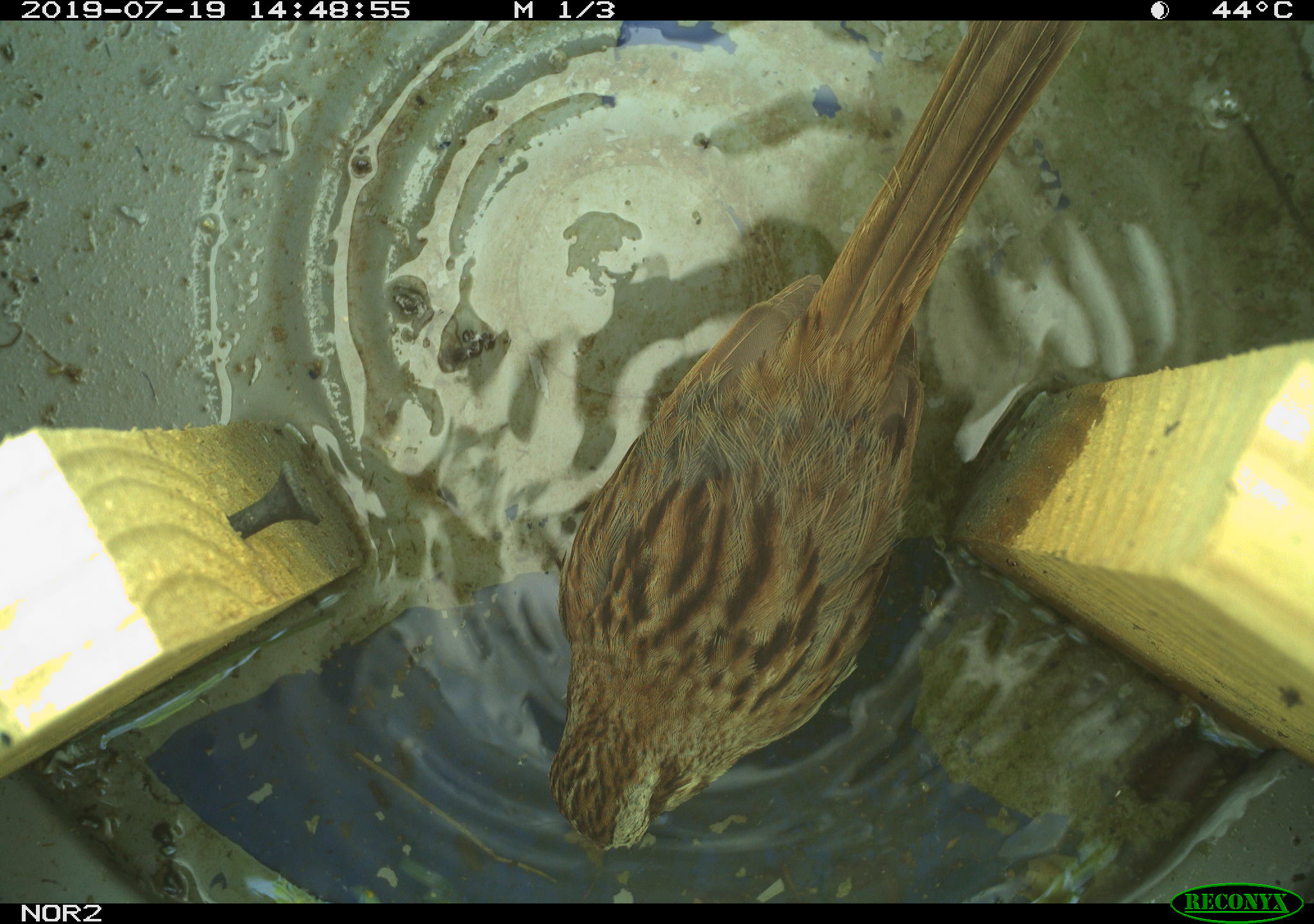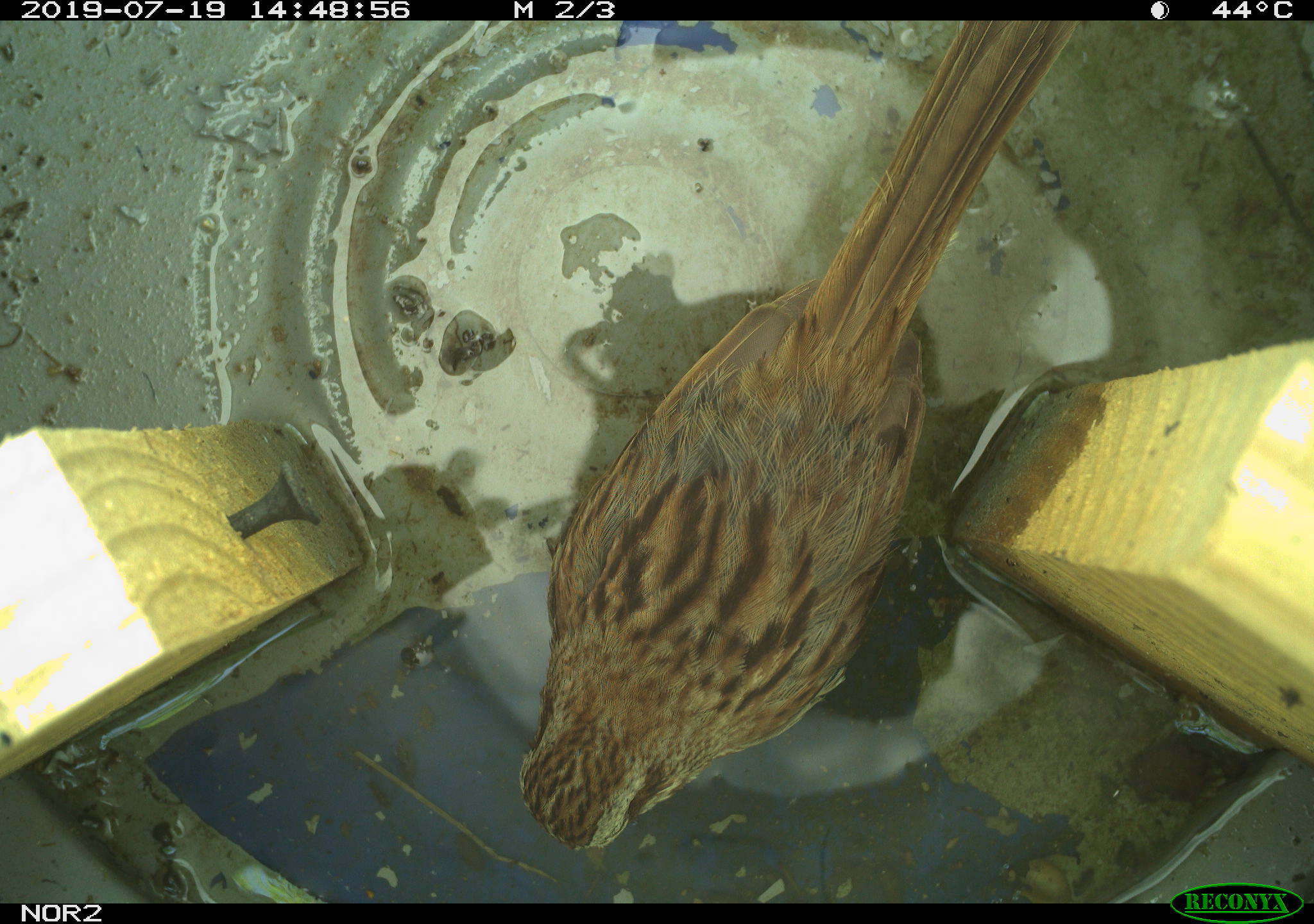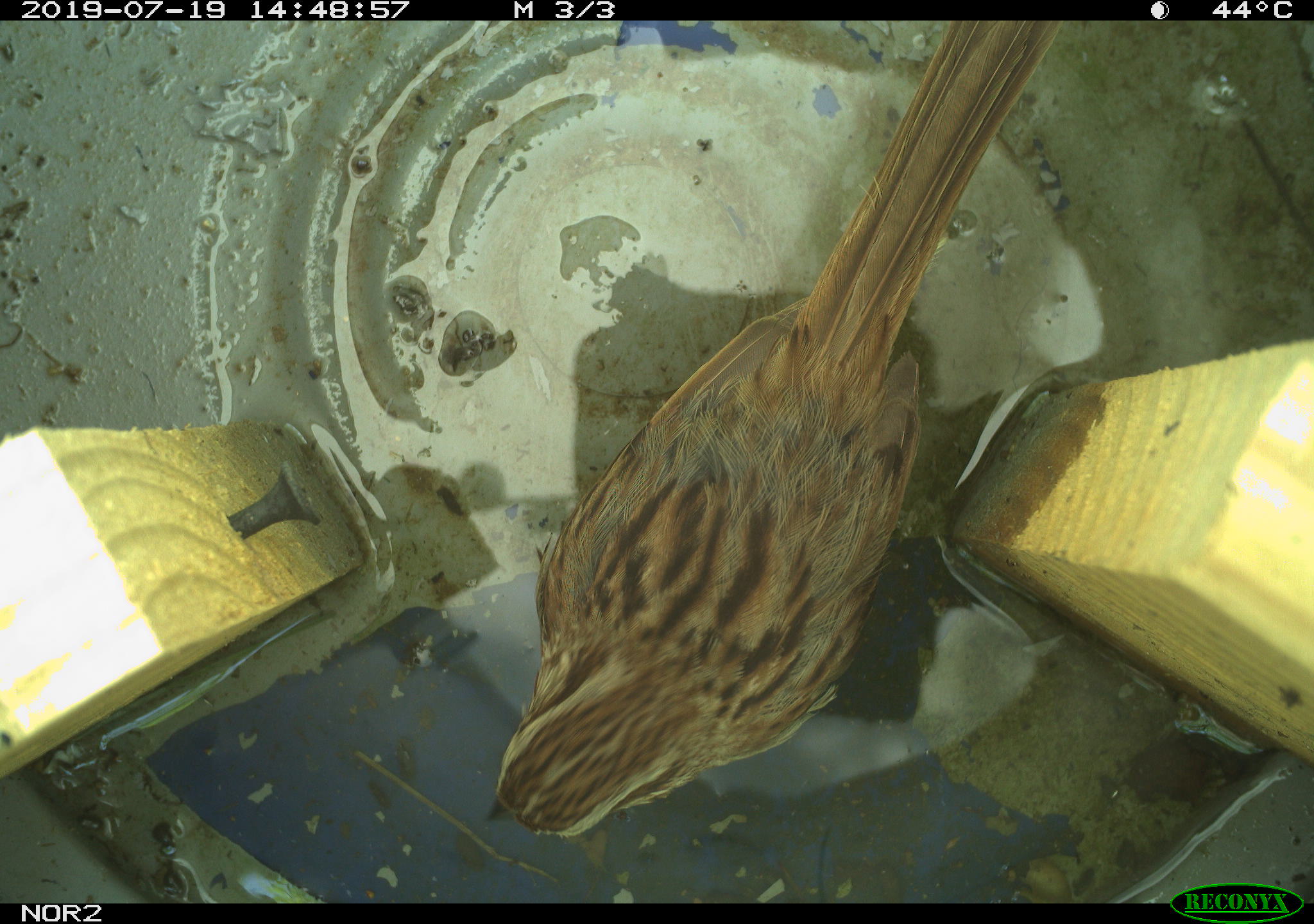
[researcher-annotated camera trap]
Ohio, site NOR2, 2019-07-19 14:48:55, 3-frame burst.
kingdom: Animalia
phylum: Chordata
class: Aves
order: Passeriformes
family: Passerellidae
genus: Melospiza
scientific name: Melospiza melodia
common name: song sparrow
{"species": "song sparrow (Melospiza melodia)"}